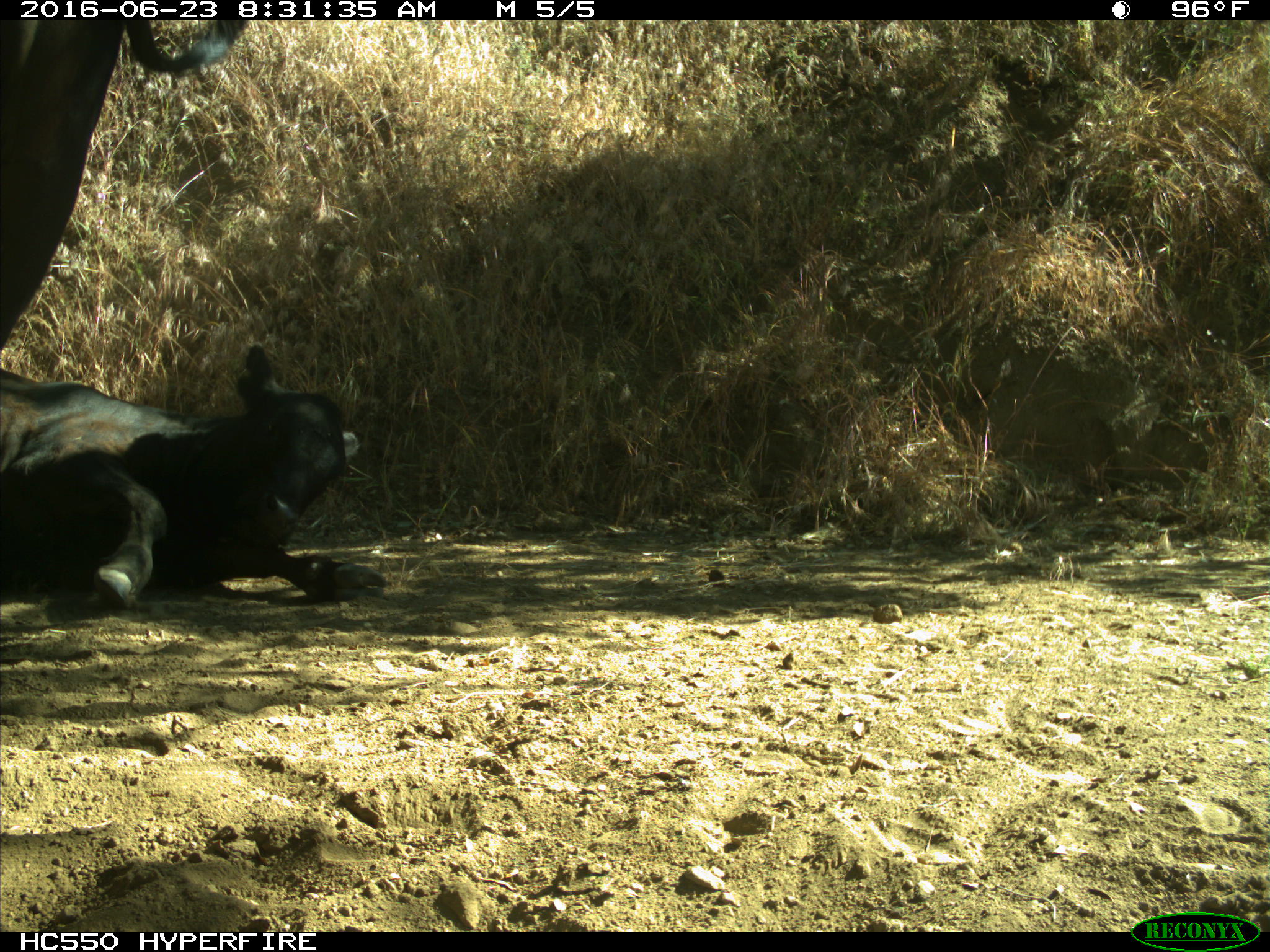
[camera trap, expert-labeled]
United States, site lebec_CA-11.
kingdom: Animalia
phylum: Chordata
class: Mammalia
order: Artiodactyla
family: Bovidae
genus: Bos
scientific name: Bos taurus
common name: domestic cow